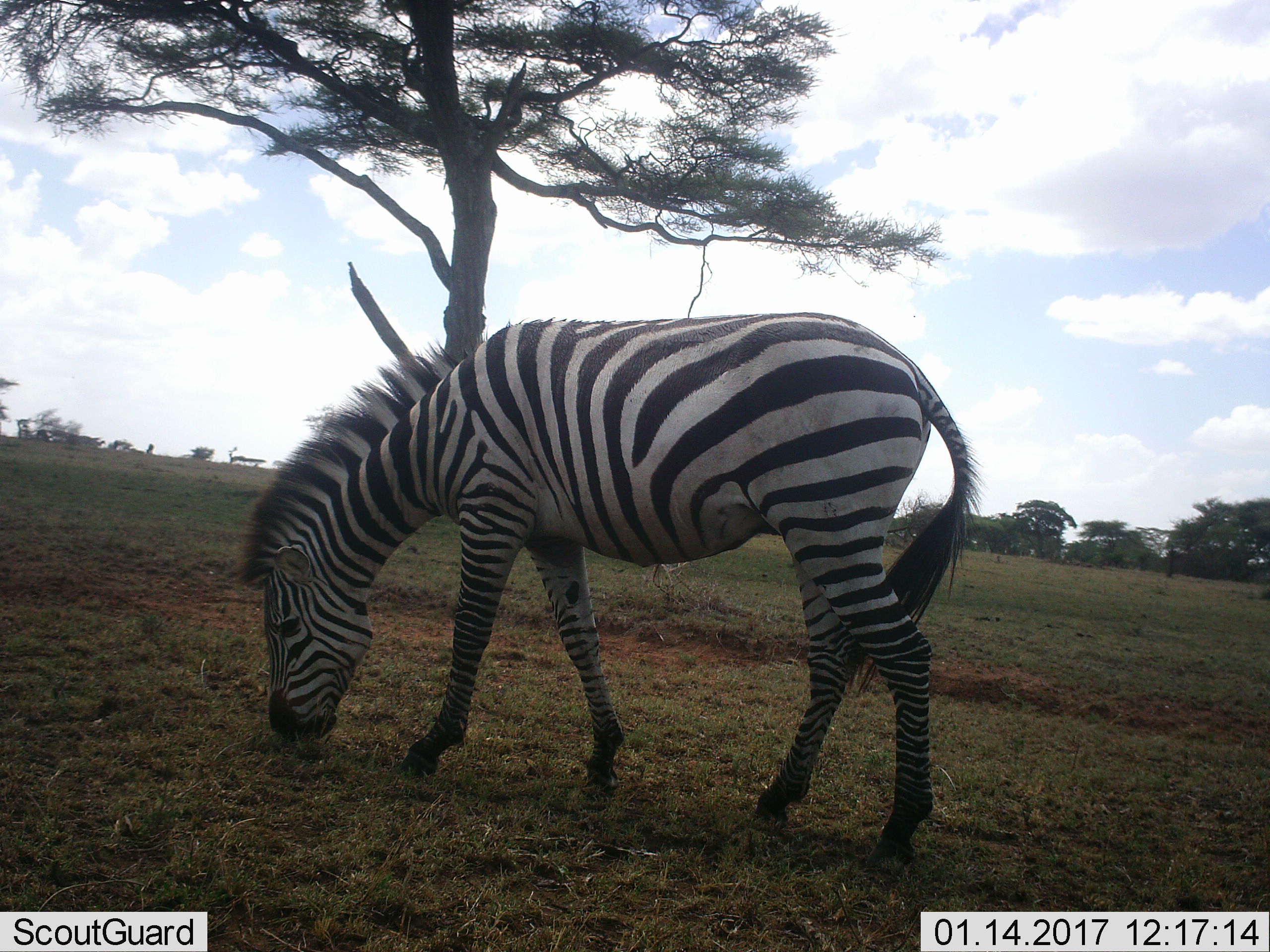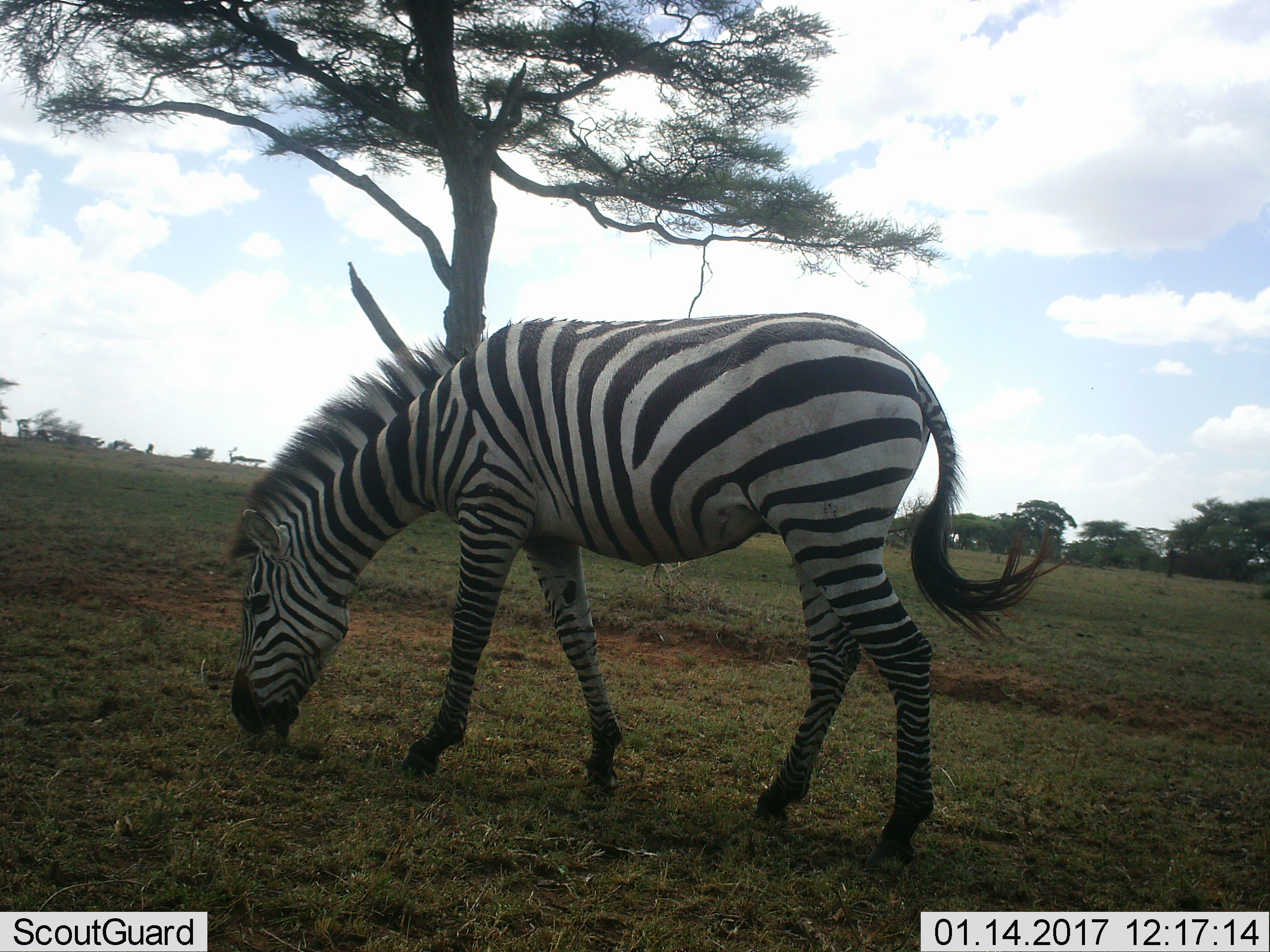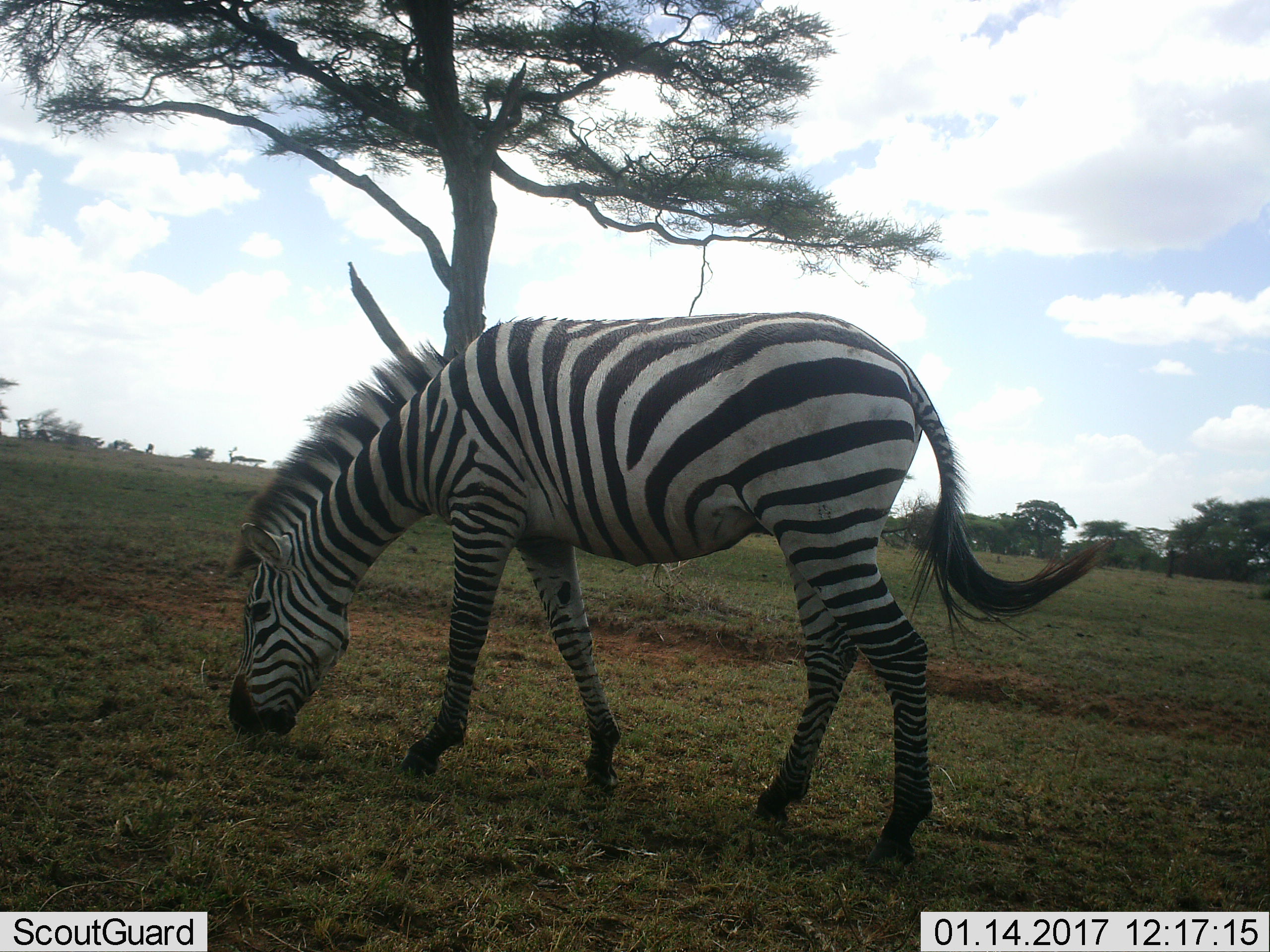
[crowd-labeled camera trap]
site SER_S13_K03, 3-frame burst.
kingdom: Animalia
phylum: Chordata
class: Mammalia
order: Perissodactyla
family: Equidae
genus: Equus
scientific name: Equus quagga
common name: plains zebra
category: zebraplains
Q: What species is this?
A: Zebraplains (plains zebra) (Equus quagga).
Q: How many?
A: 1.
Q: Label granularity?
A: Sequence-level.